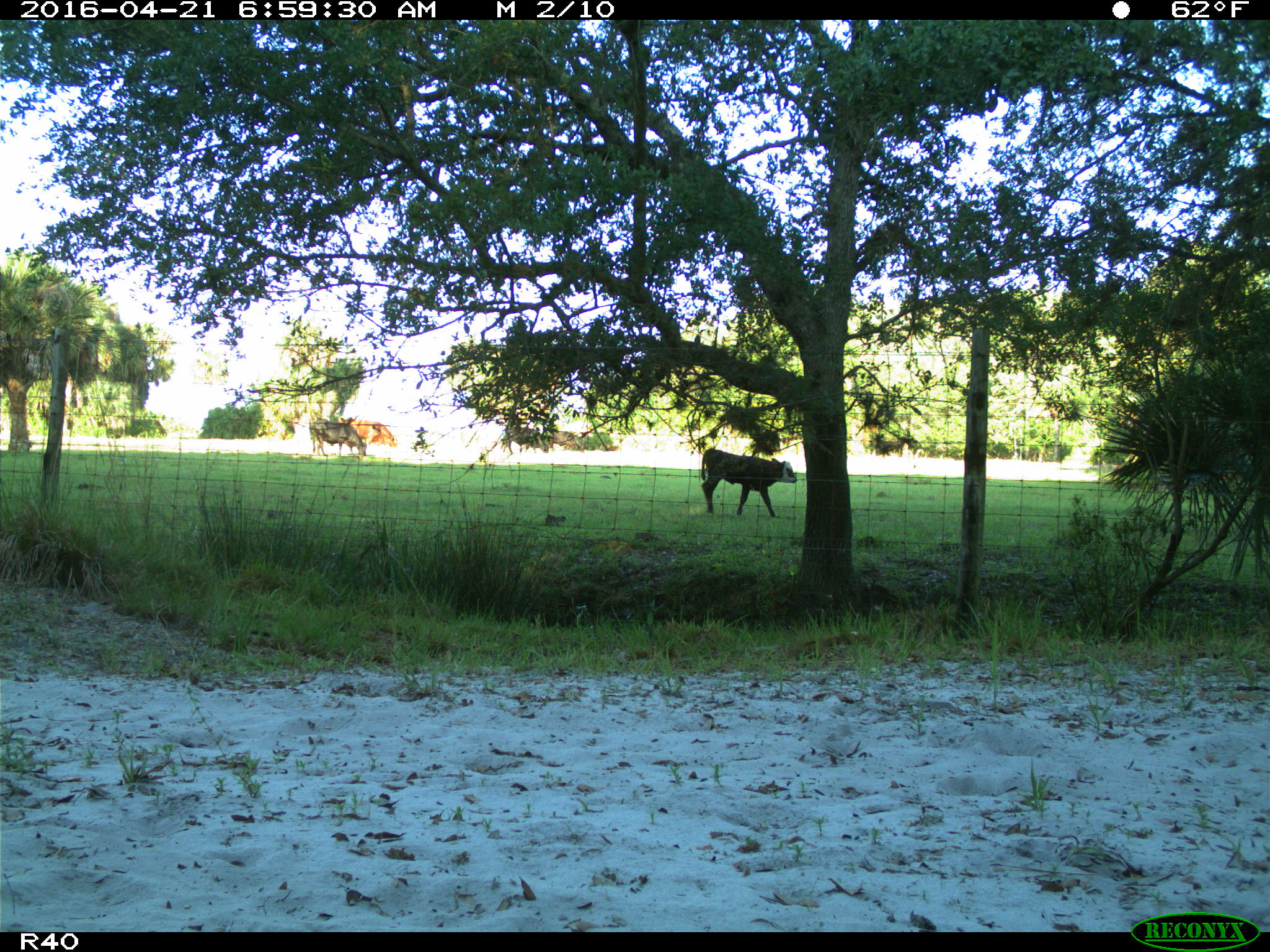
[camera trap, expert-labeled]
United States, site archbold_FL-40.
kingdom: Animalia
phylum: Chordata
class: Mammalia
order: Artiodactyla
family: Bovidae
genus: Bos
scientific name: Bos taurus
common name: domestic cow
Bos taurus (domestic cow).